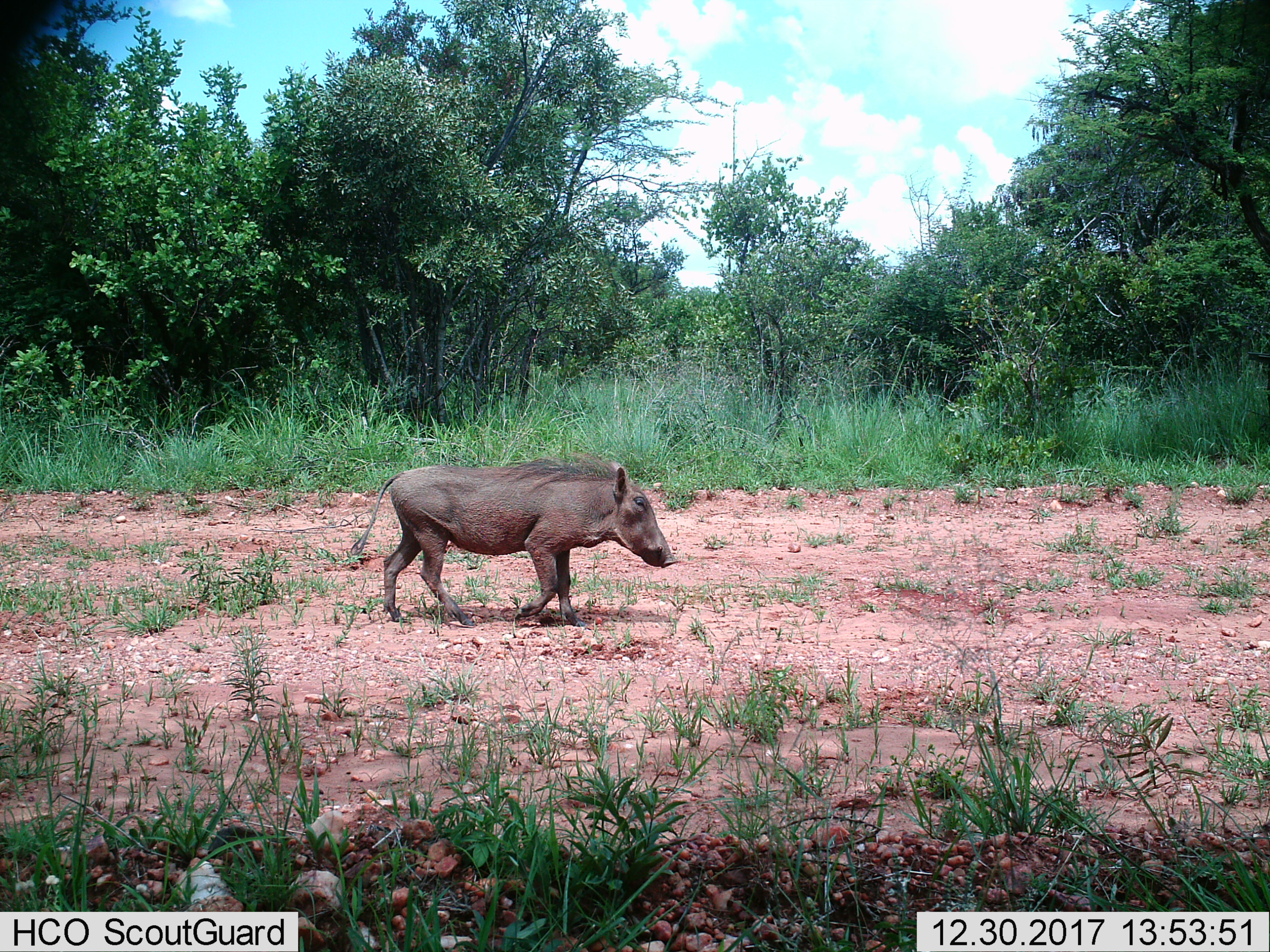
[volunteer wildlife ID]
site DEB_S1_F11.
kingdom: Animalia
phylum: Chordata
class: Mammalia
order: Artiodactyla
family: Suidae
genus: Phacochoerus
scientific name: Phacochoerus africanus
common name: warthog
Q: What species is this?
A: Warthog (Phacochoerus africanus).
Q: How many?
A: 1.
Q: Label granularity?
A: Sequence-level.